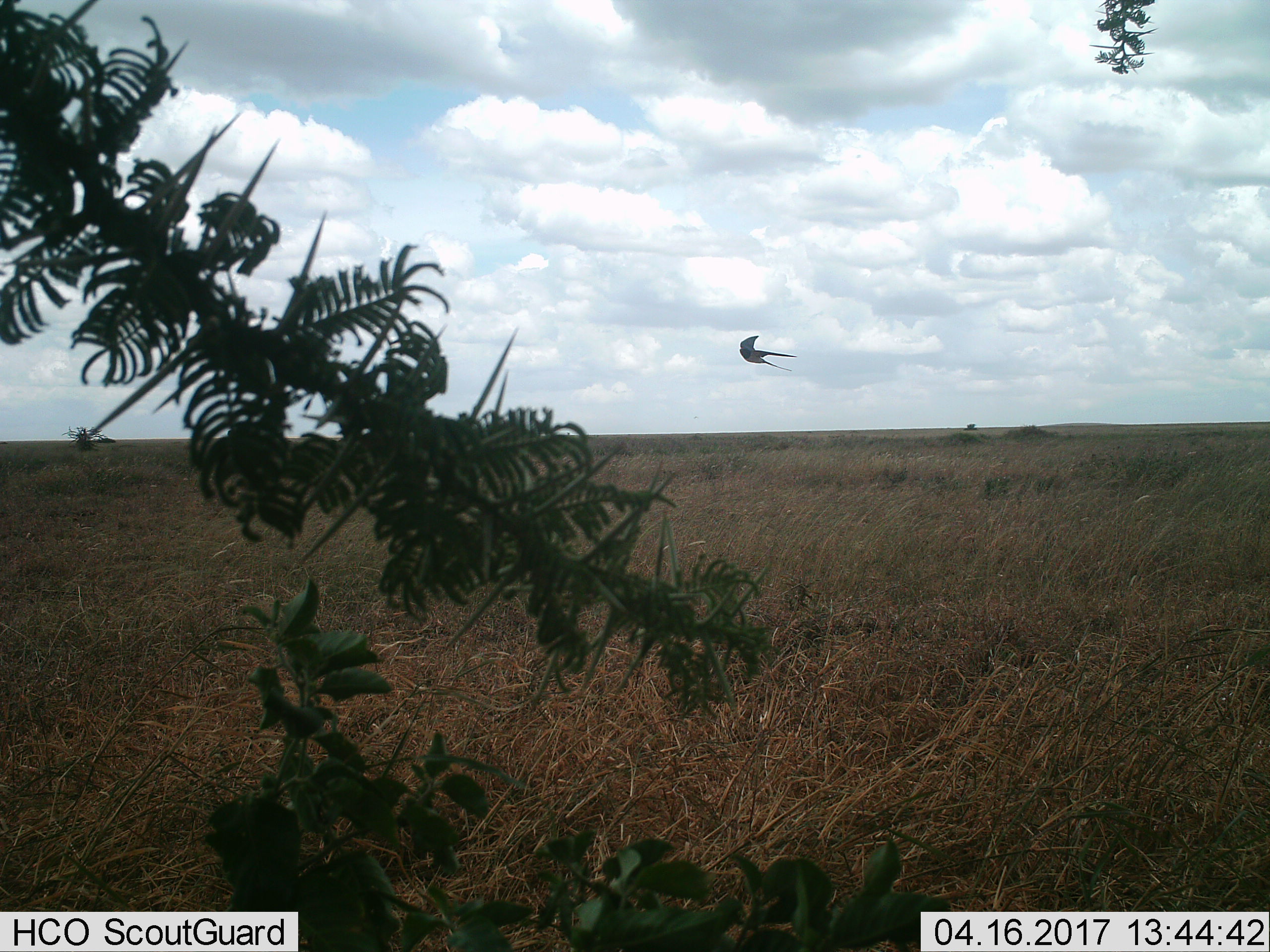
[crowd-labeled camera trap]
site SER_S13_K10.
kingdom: Animalia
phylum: Chordata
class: Aves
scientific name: Aves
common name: bird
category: birdother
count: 1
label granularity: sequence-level